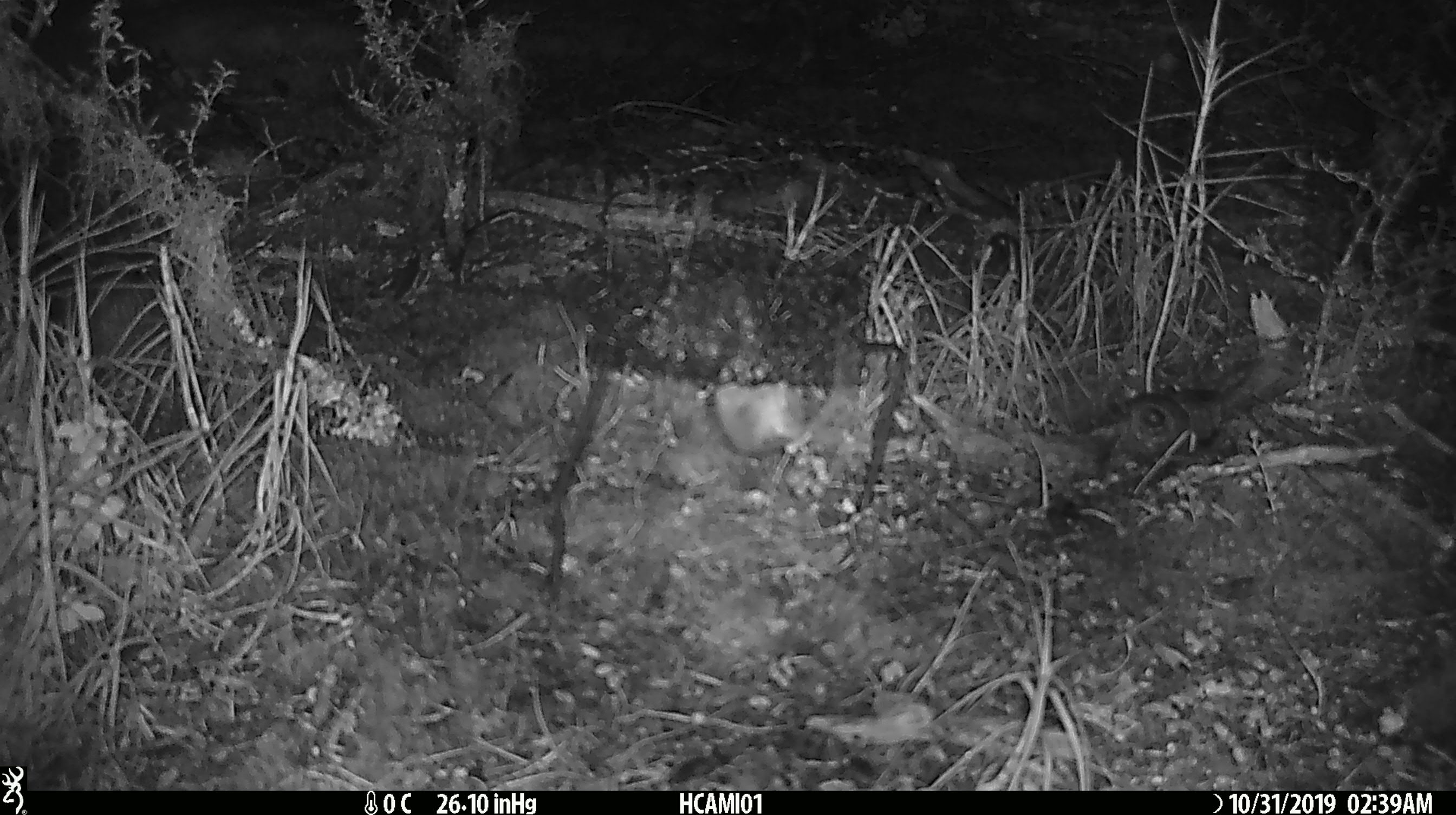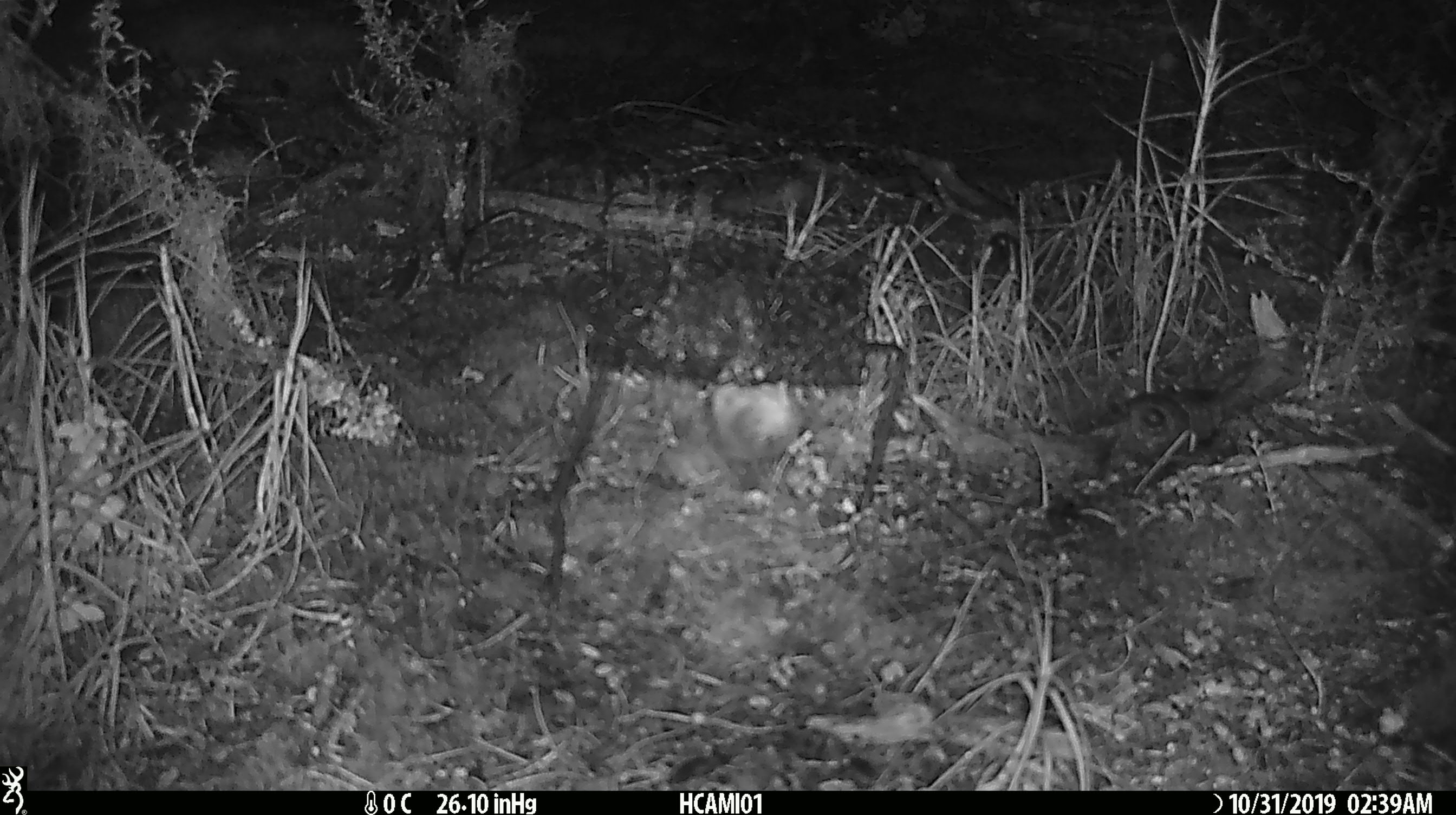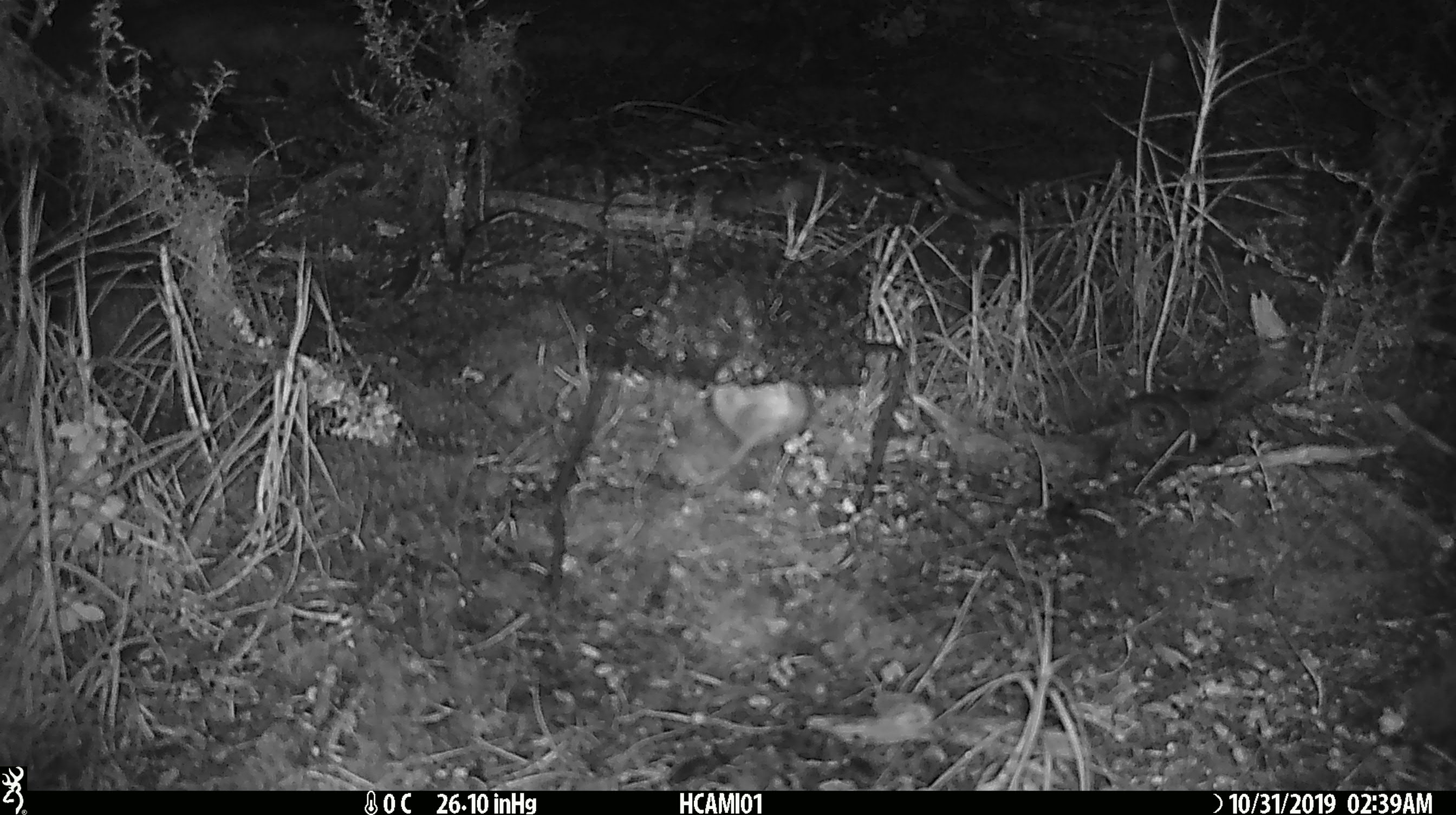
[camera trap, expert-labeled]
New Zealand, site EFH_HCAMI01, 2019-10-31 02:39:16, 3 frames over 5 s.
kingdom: Animalia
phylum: Chordata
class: Mammalia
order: Rodentia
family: Muridae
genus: Mus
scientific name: Mus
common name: mouse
Mouse (Mus).